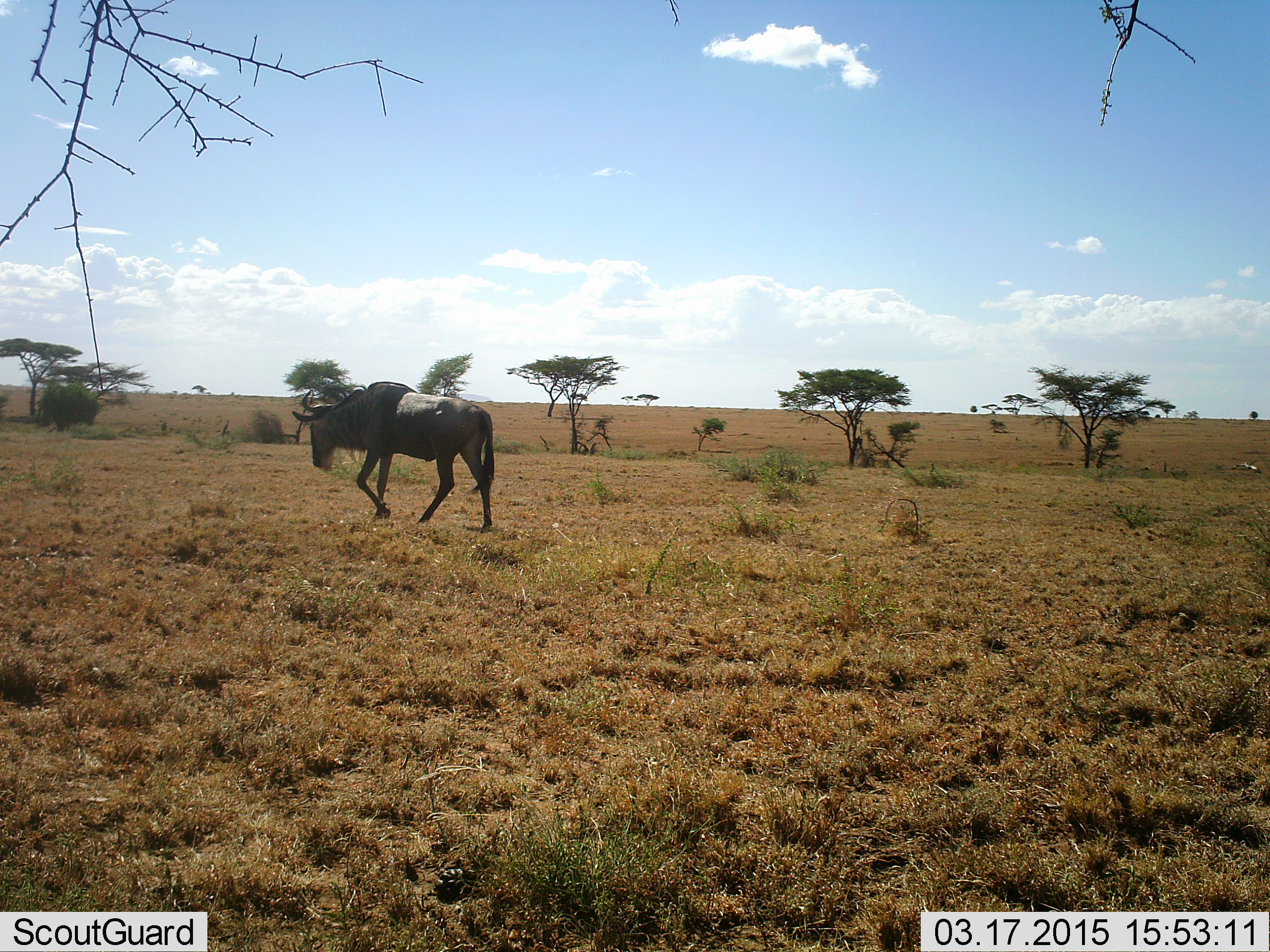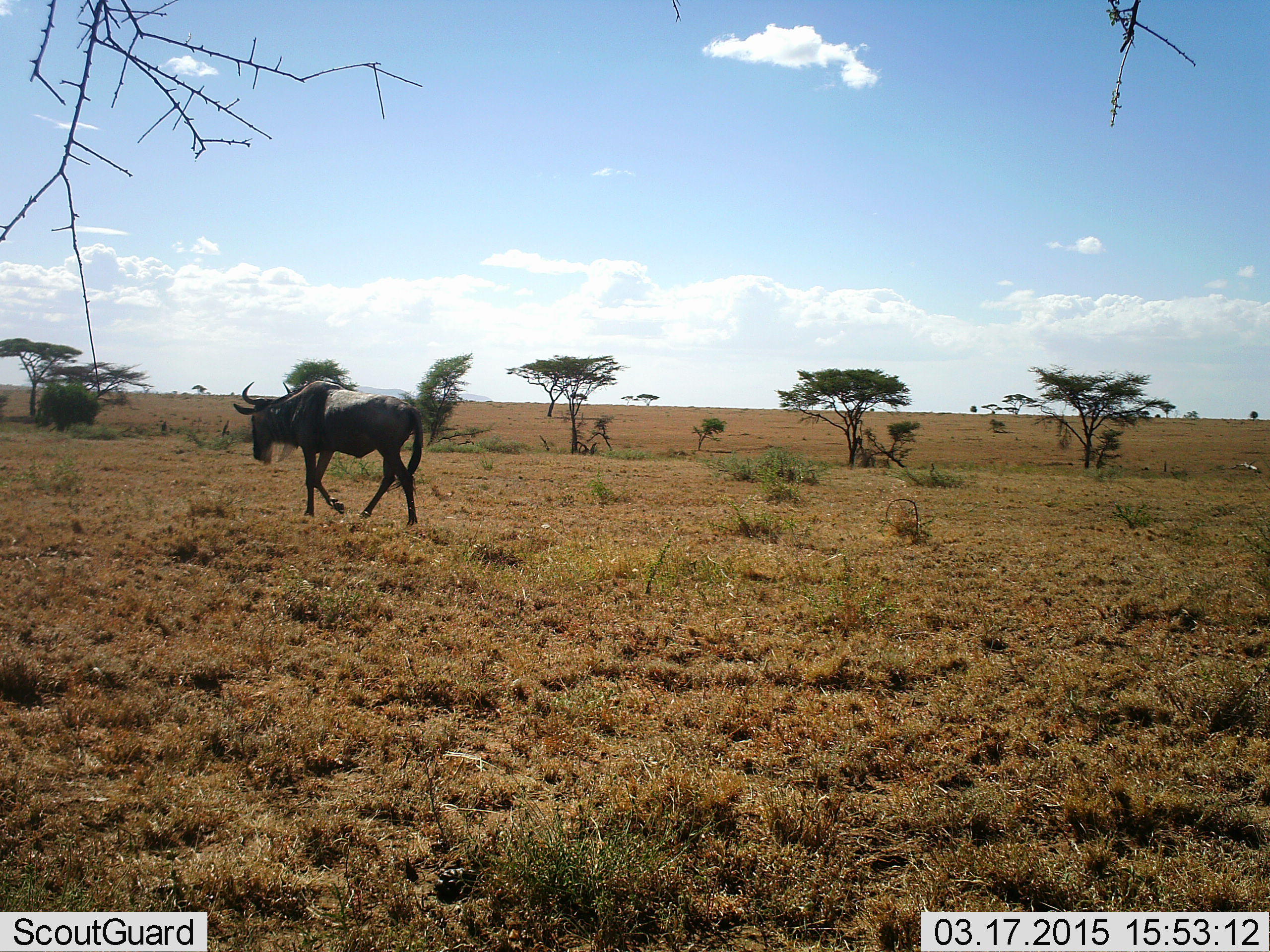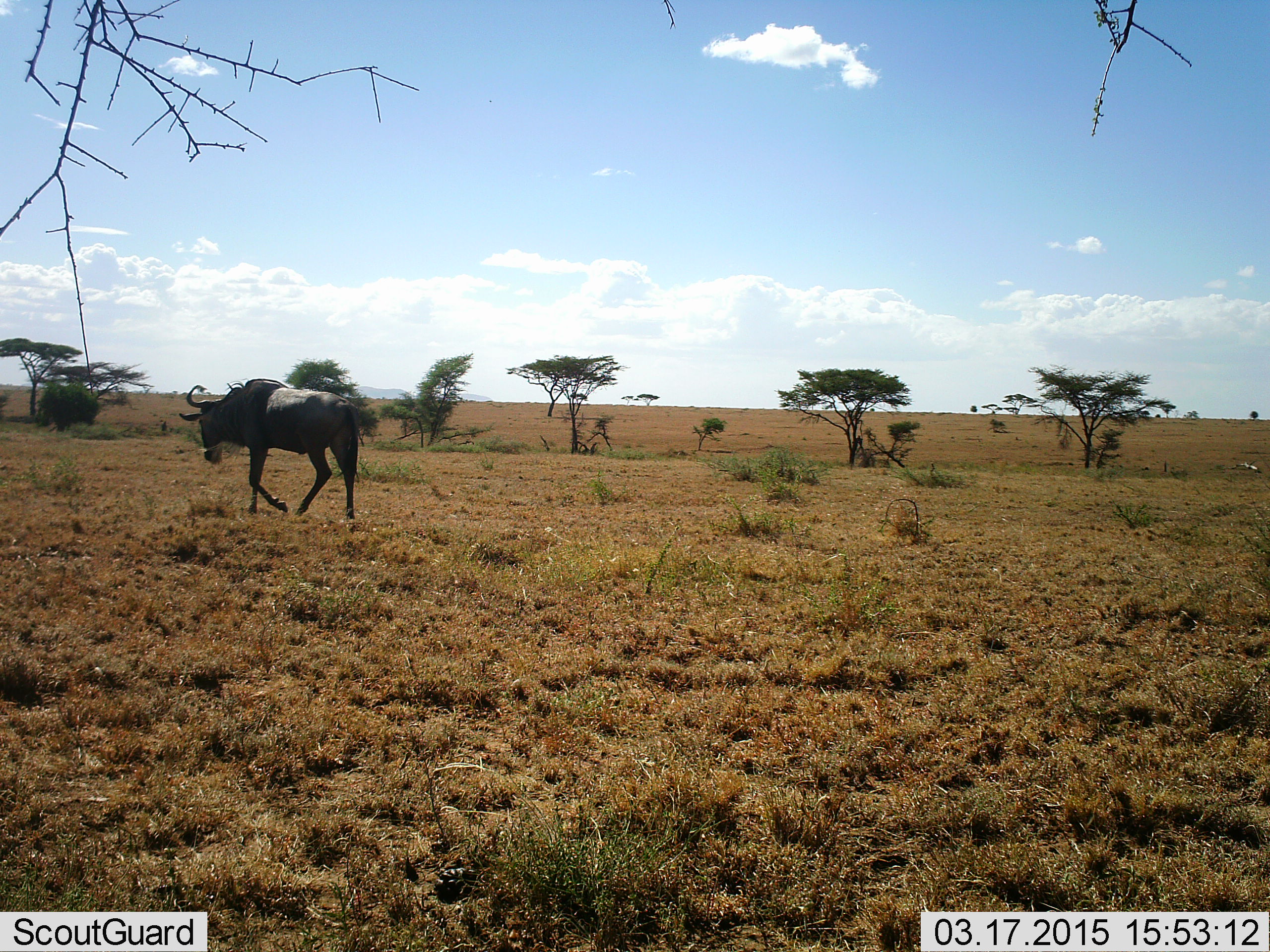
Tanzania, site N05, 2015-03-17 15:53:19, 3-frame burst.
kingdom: Animalia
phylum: Chordata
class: Mammalia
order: Artiodactyla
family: Bovidae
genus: Connochaetes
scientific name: Connochaetes taurinus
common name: blue wildebeest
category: wildebeest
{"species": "wildebeest (blue wildebeest) (Connochaetes taurinus)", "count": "1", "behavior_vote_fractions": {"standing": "10%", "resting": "0%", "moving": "90%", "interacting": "0%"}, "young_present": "0%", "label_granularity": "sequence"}